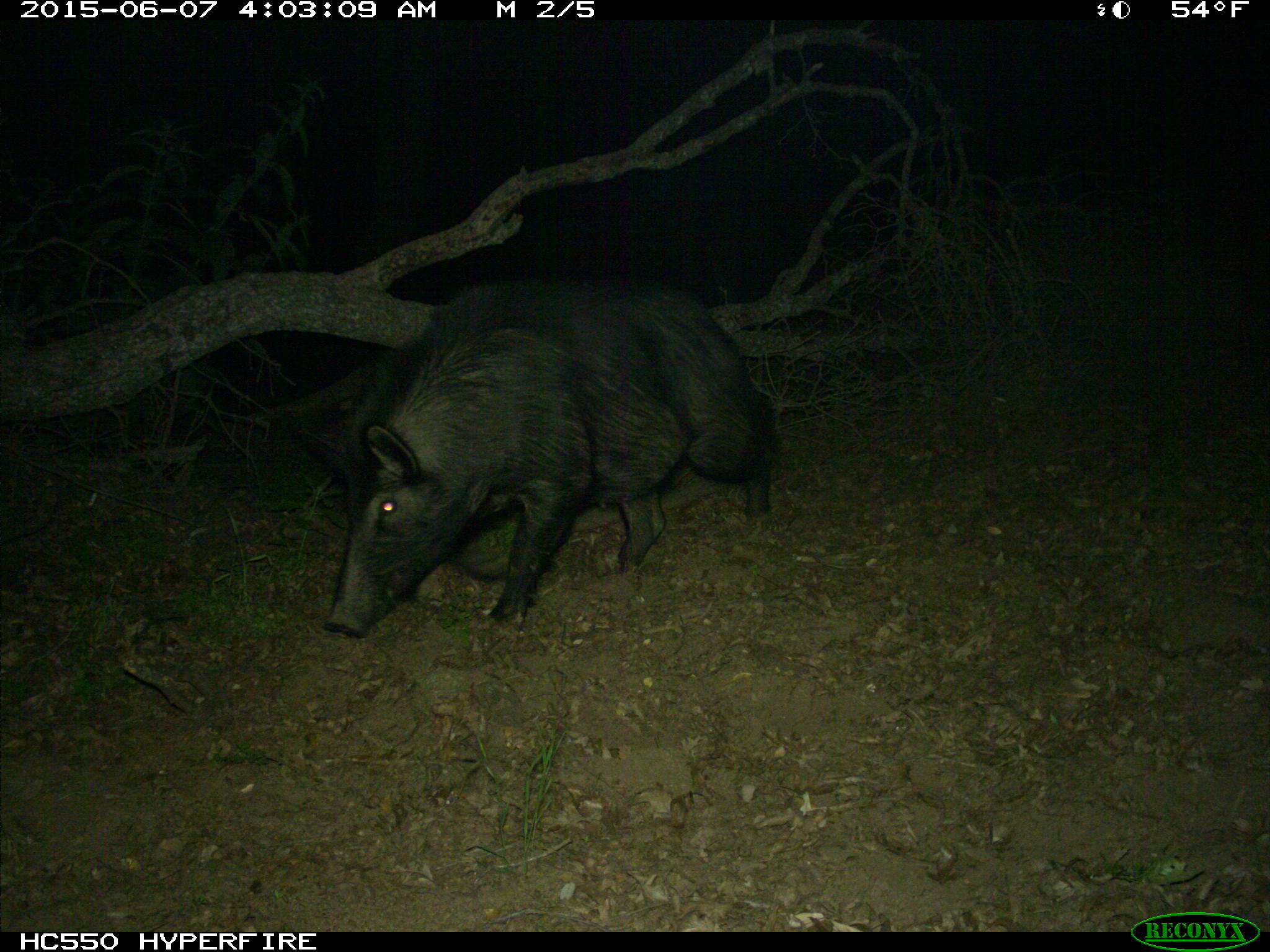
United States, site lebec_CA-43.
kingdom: Animalia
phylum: Chordata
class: Mammalia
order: Artiodactyla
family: Suidae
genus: Sus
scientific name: Sus scrofa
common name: wild boar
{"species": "Sus scrofa (wild boar)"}